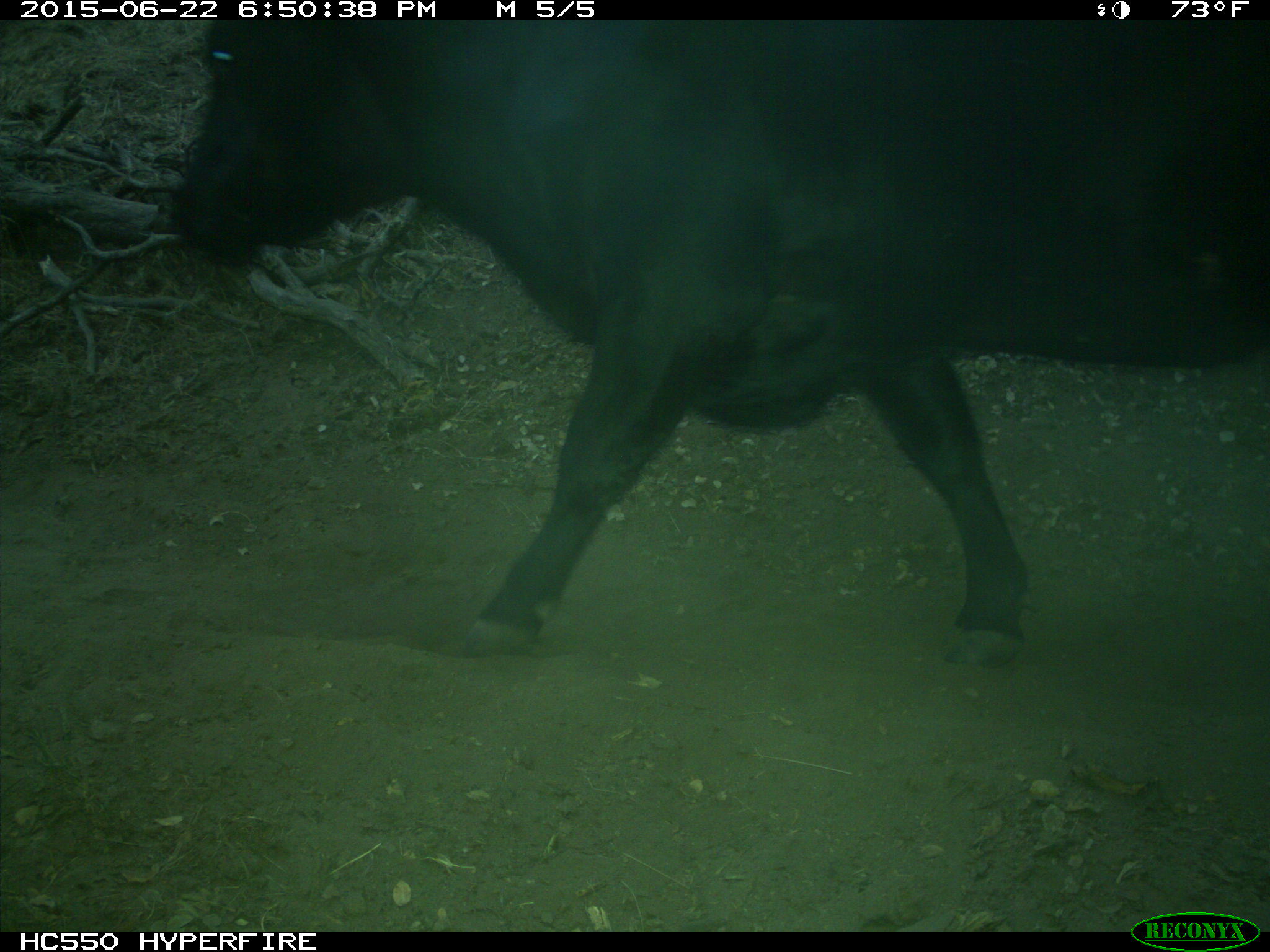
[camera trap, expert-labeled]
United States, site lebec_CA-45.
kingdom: Animalia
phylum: Chordata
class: Mammalia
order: Artiodactyla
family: Bovidae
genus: Bos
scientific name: Bos taurus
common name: domestic cow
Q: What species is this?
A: Bos taurus (domestic cow).